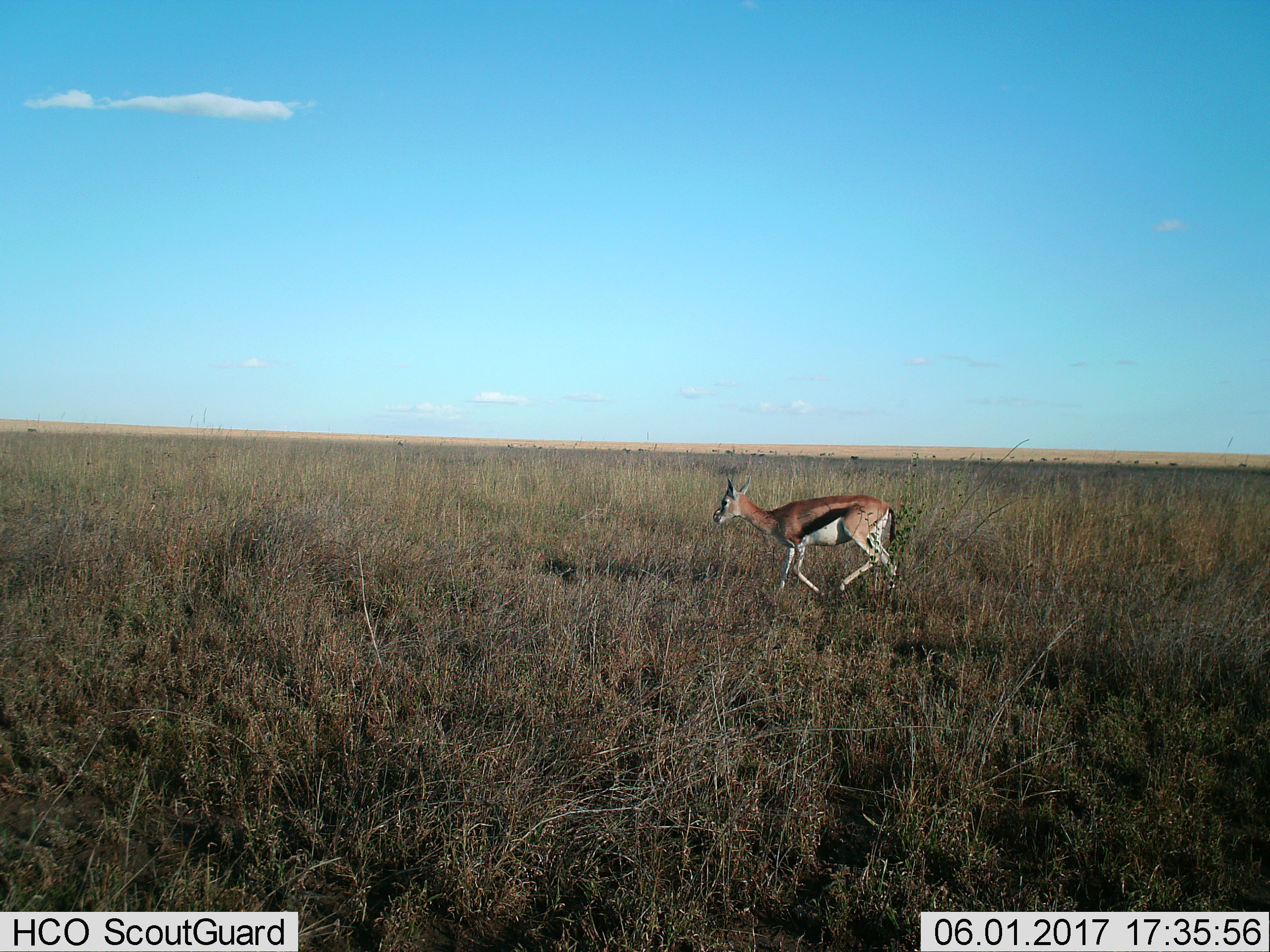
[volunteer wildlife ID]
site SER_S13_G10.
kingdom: Animalia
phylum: Chordata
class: Mammalia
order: Artiodactyla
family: Bovidae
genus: Eudorcas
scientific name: Eudorcas thomsonii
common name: thomson's gazelle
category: gazellethomsons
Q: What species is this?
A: Gazellethomsons (thomson's gazelle) (Eudorcas thomsonii).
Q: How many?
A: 1.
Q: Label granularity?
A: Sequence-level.